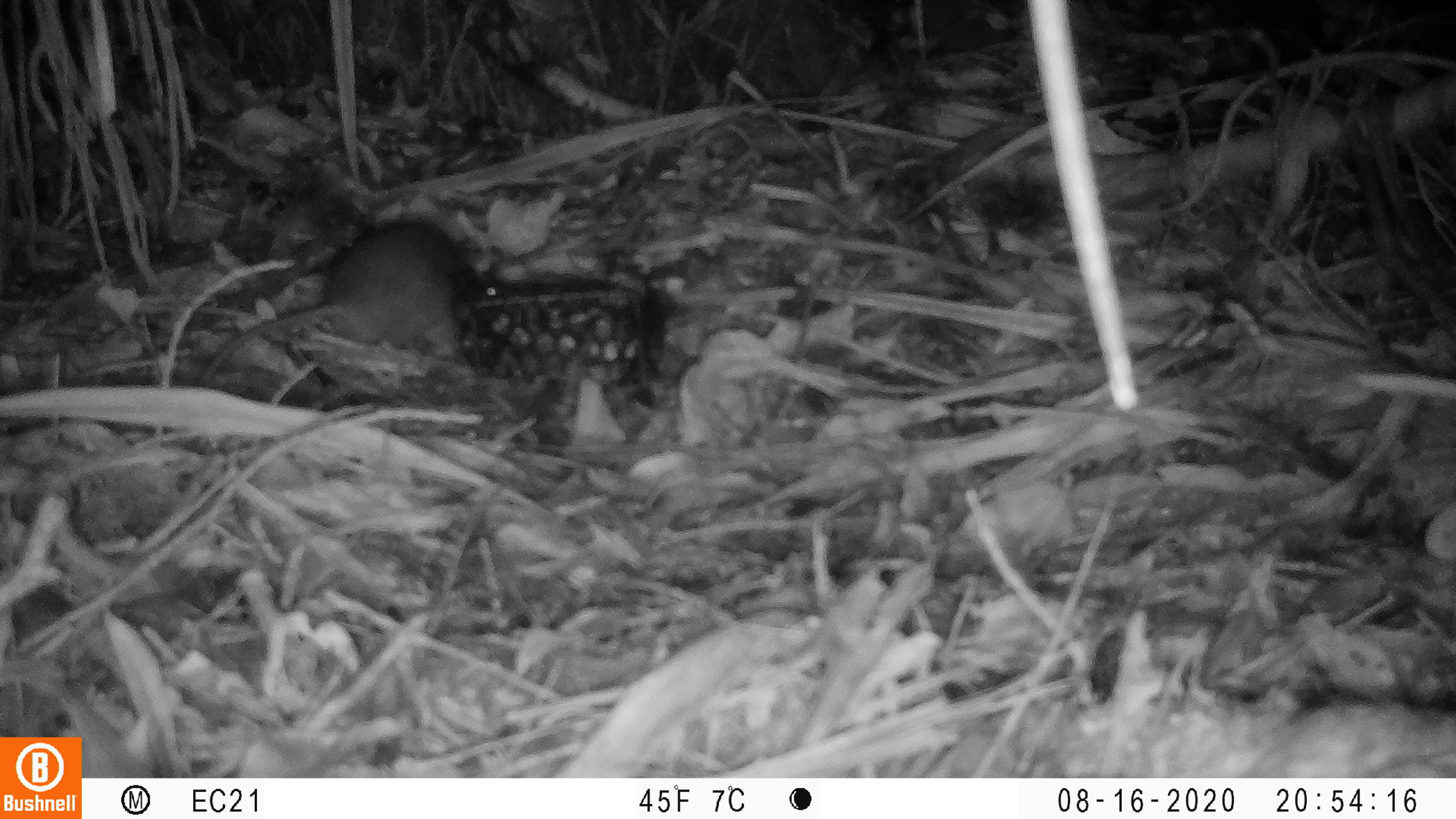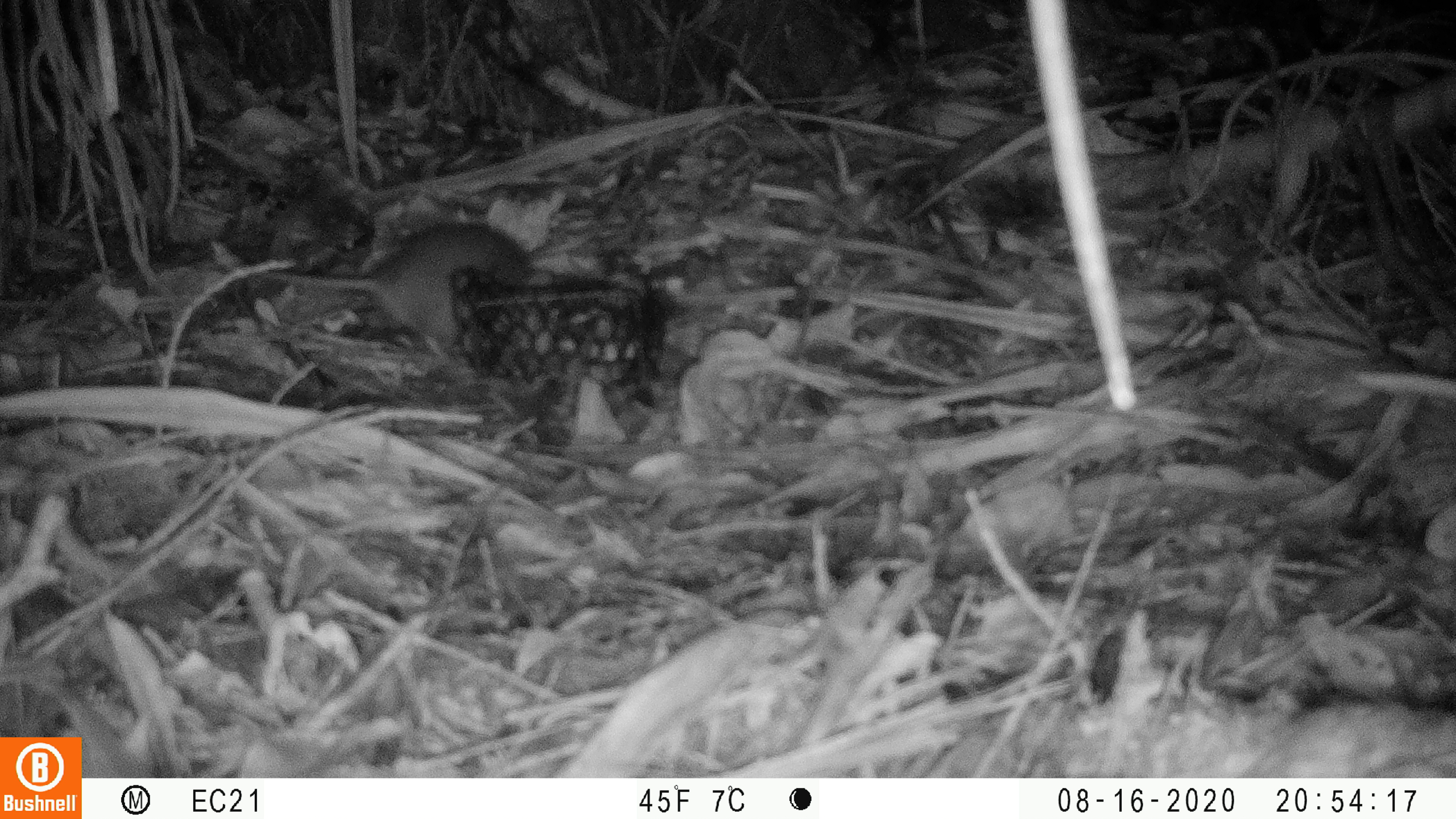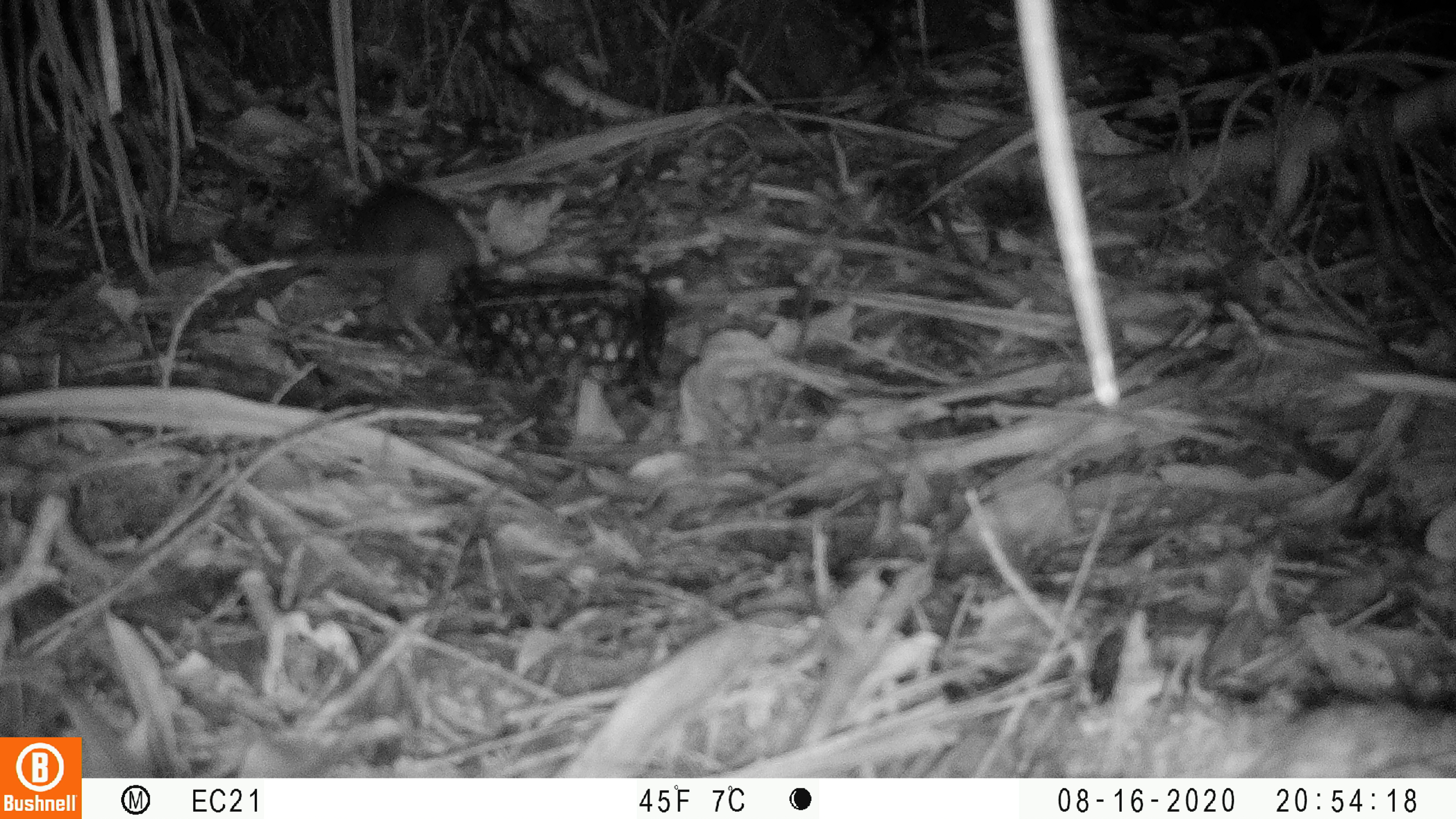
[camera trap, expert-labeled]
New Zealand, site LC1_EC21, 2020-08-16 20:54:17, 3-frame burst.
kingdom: Animalia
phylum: Chordata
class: Mammalia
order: Rodentia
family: Muridae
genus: Rattus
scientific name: Rattus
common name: rat